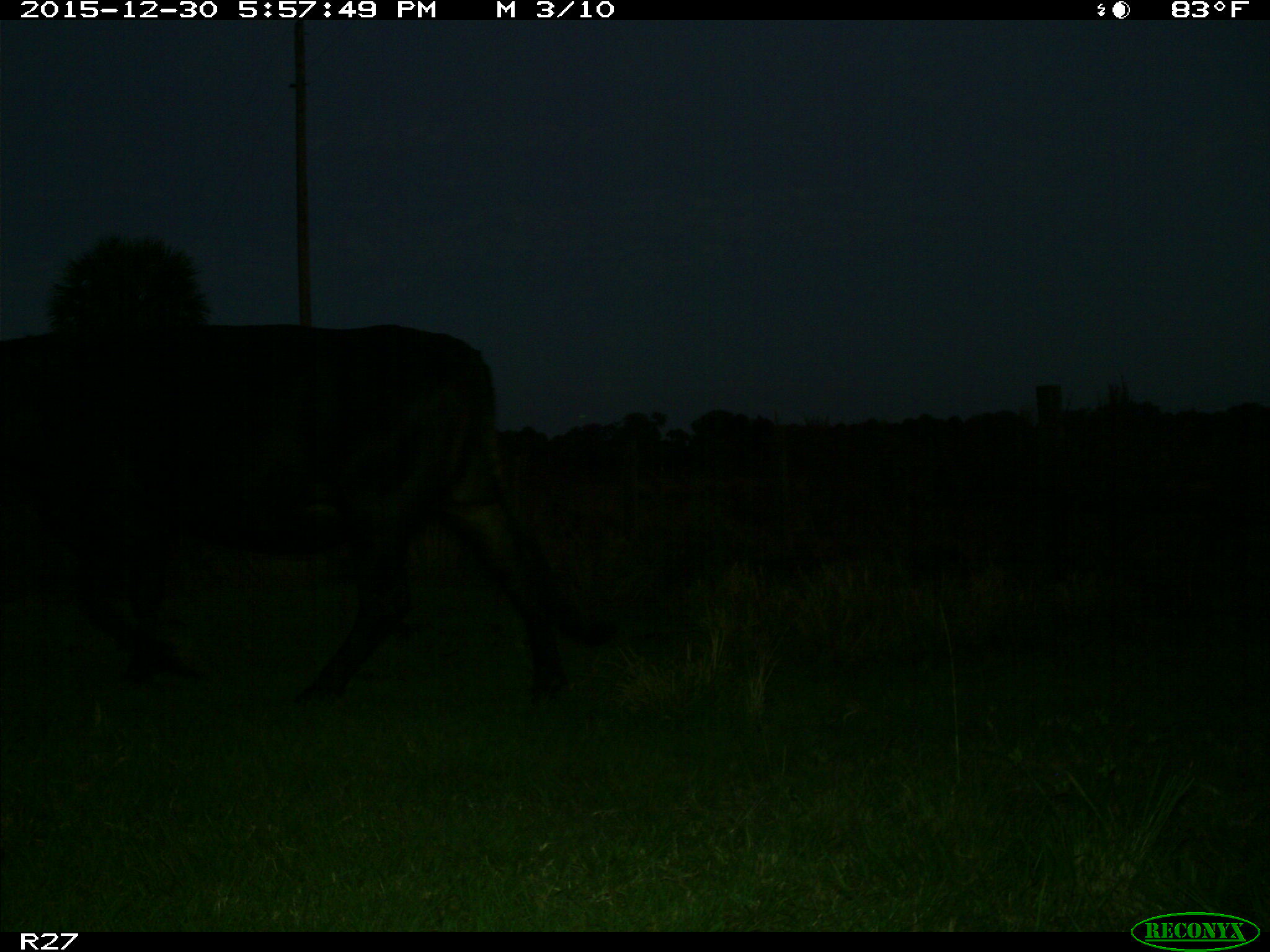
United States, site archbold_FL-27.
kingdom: Animalia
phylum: Chordata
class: Mammalia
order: Artiodactyla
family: Bovidae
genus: Bos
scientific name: Bos taurus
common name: domestic cow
Bos taurus (domestic cow).